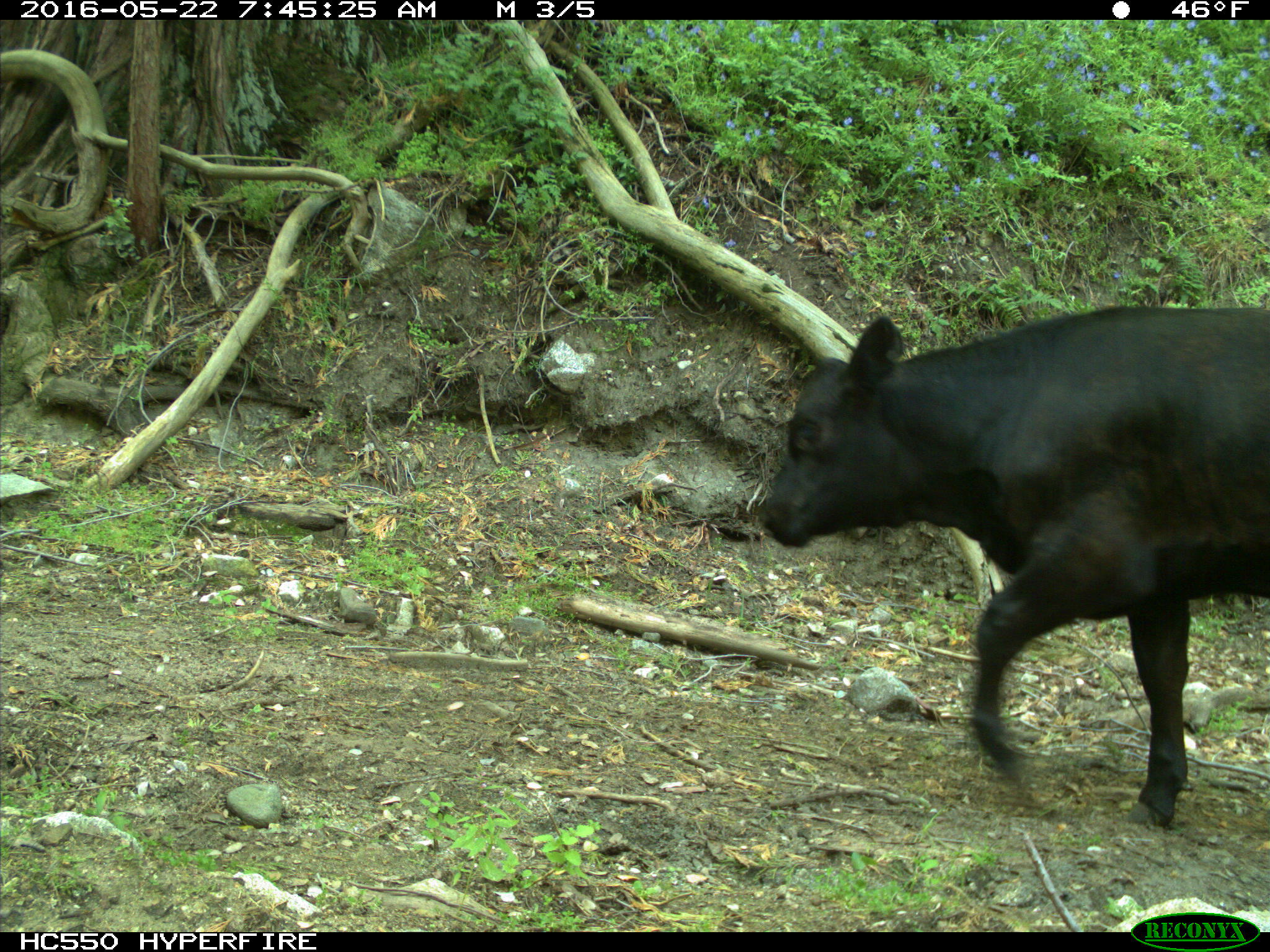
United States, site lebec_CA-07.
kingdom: Animalia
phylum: Chordata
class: Mammalia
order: Artiodactyla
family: Bovidae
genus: Bos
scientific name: Bos taurus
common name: domestic cow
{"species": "Bos taurus (domestic cow)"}